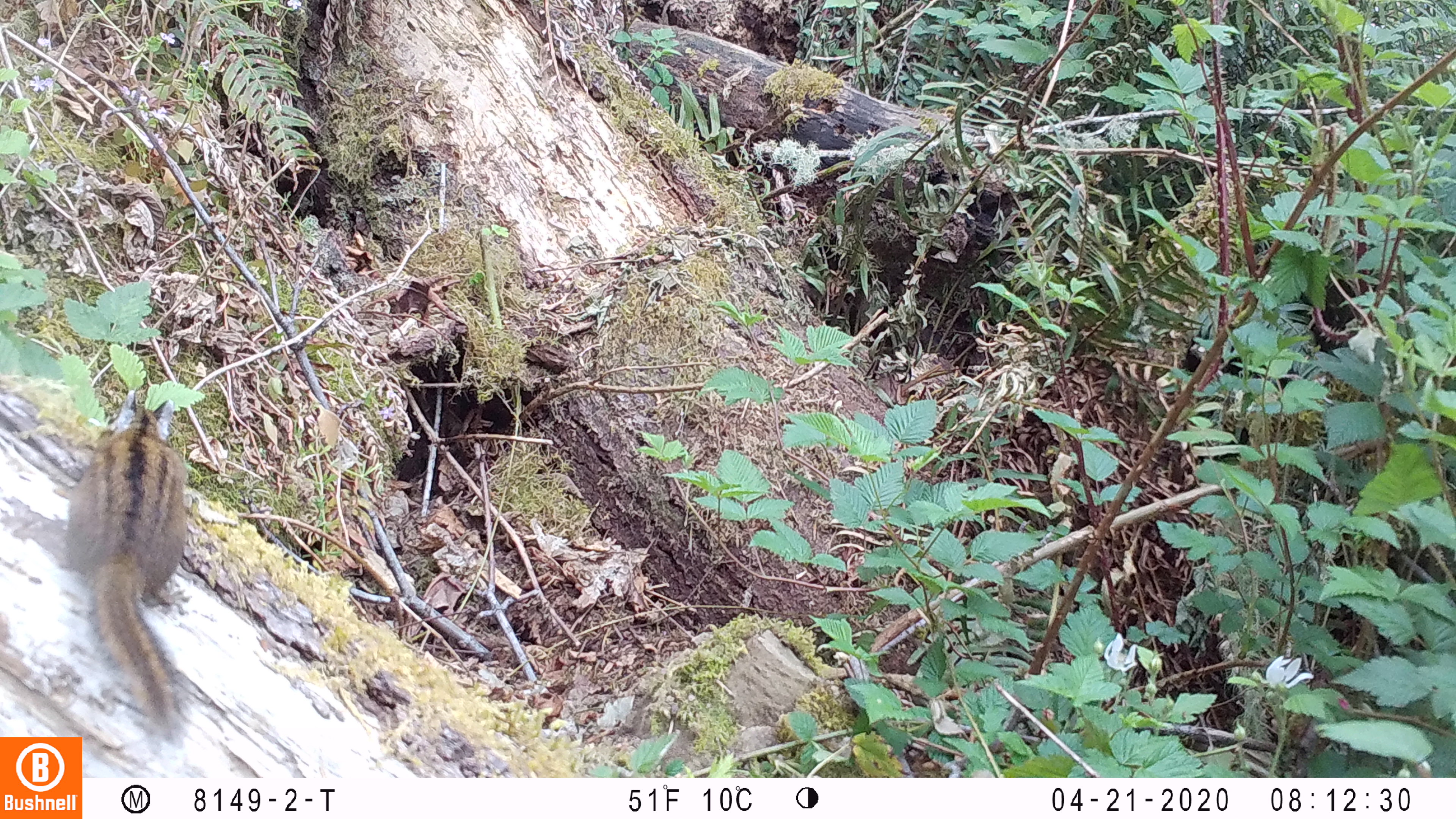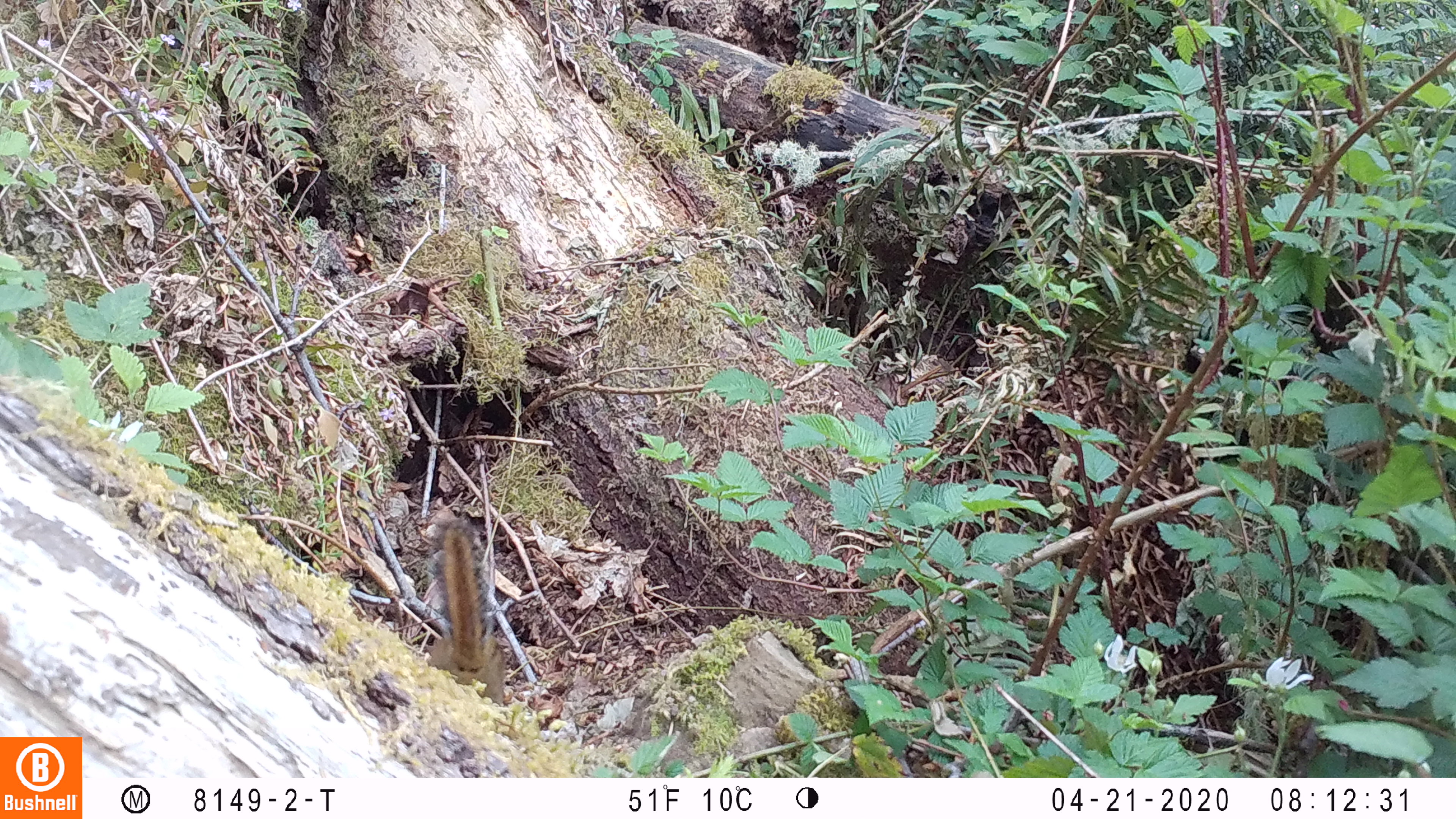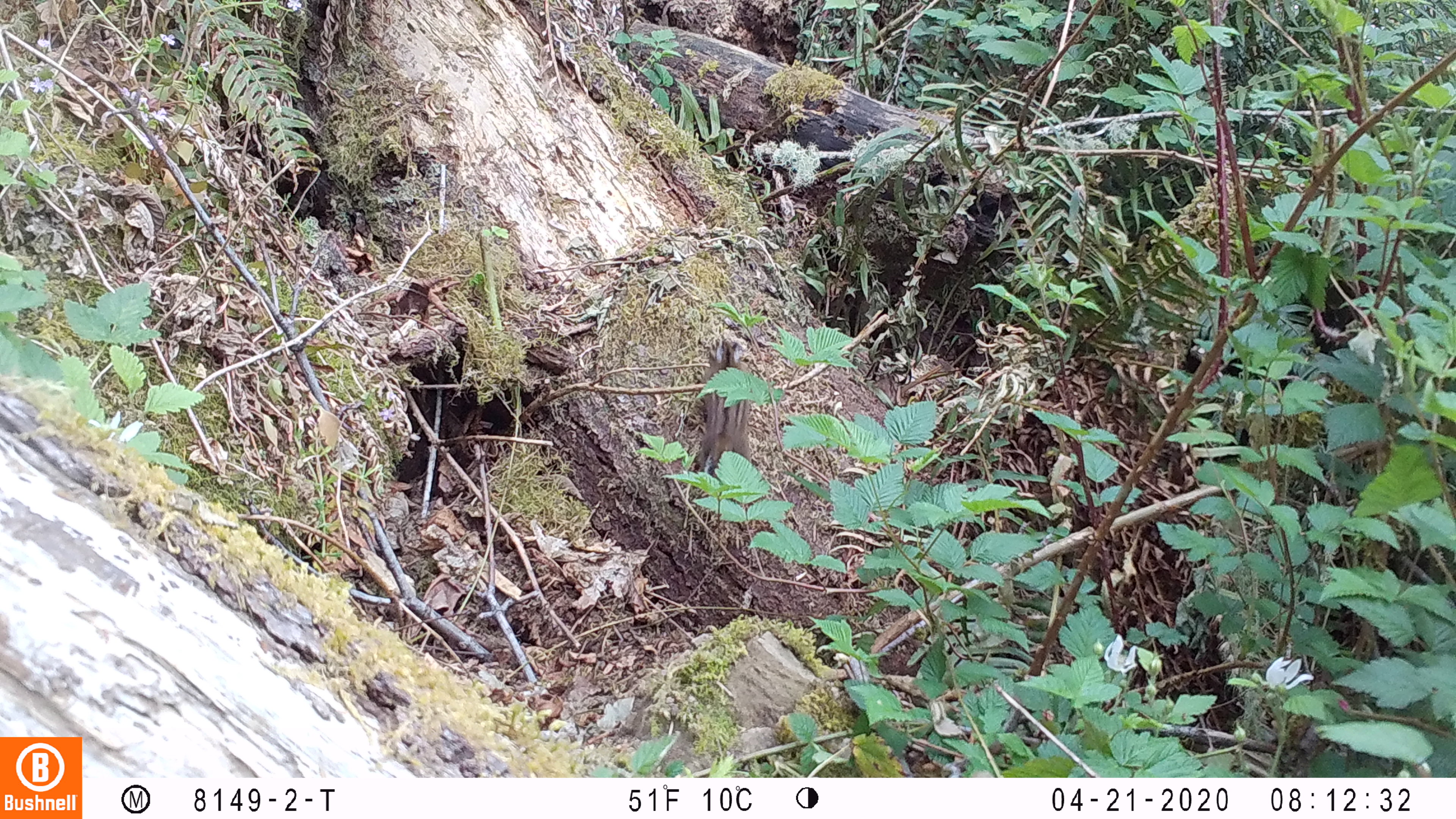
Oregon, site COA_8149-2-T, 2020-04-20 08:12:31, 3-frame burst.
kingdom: Animalia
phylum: Chordata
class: Mammalia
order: Rodentia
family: Sciuridae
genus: Neotamias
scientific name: Neotamias townsendii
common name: townsend's chipmunk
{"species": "townsend's chipmunk (Neotamias townsendii)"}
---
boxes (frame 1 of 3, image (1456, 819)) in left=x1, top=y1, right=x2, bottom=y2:
townsend's chipmunk: left=61, top=397, right=191, bottom=733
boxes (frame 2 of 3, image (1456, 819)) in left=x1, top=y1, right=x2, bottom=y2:
townsend's chipmunk: left=423, top=510, right=508, bottom=708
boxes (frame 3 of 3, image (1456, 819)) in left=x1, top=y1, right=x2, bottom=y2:
townsend's chipmunk: left=692, top=336, right=756, bottom=469